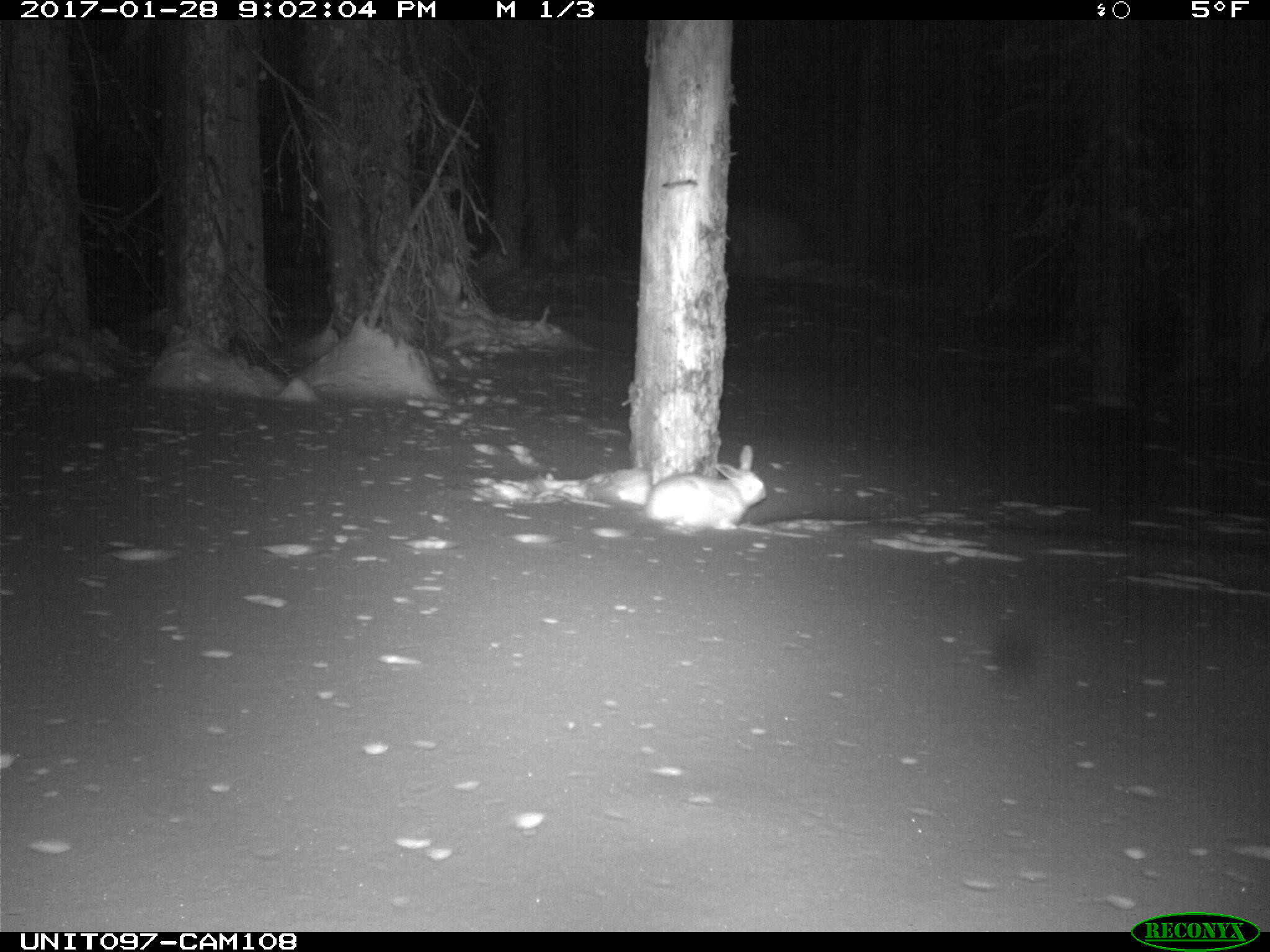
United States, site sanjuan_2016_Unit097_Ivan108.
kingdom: Animalia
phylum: Chordata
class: Mammalia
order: Lagomorpha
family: Leporidae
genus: Lepus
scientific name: Lepus americanus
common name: snowshoe hare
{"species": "Lepus americanus (snowshoe hare)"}